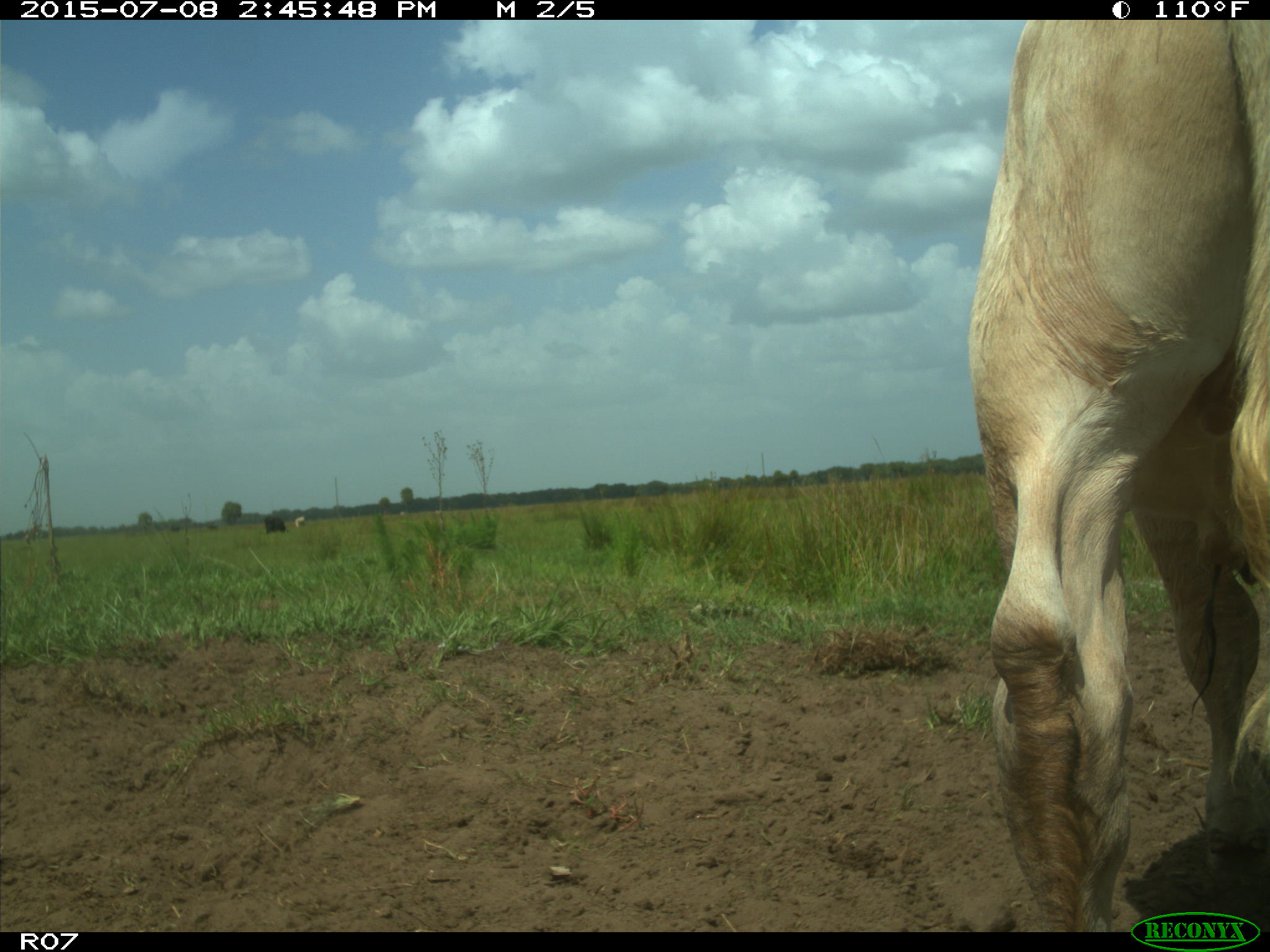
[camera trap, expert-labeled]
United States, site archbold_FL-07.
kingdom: Animalia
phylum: Chordata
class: Mammalia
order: Artiodactyla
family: Bovidae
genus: Bos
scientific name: Bos taurus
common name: domestic cow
Bos taurus (domestic cow).